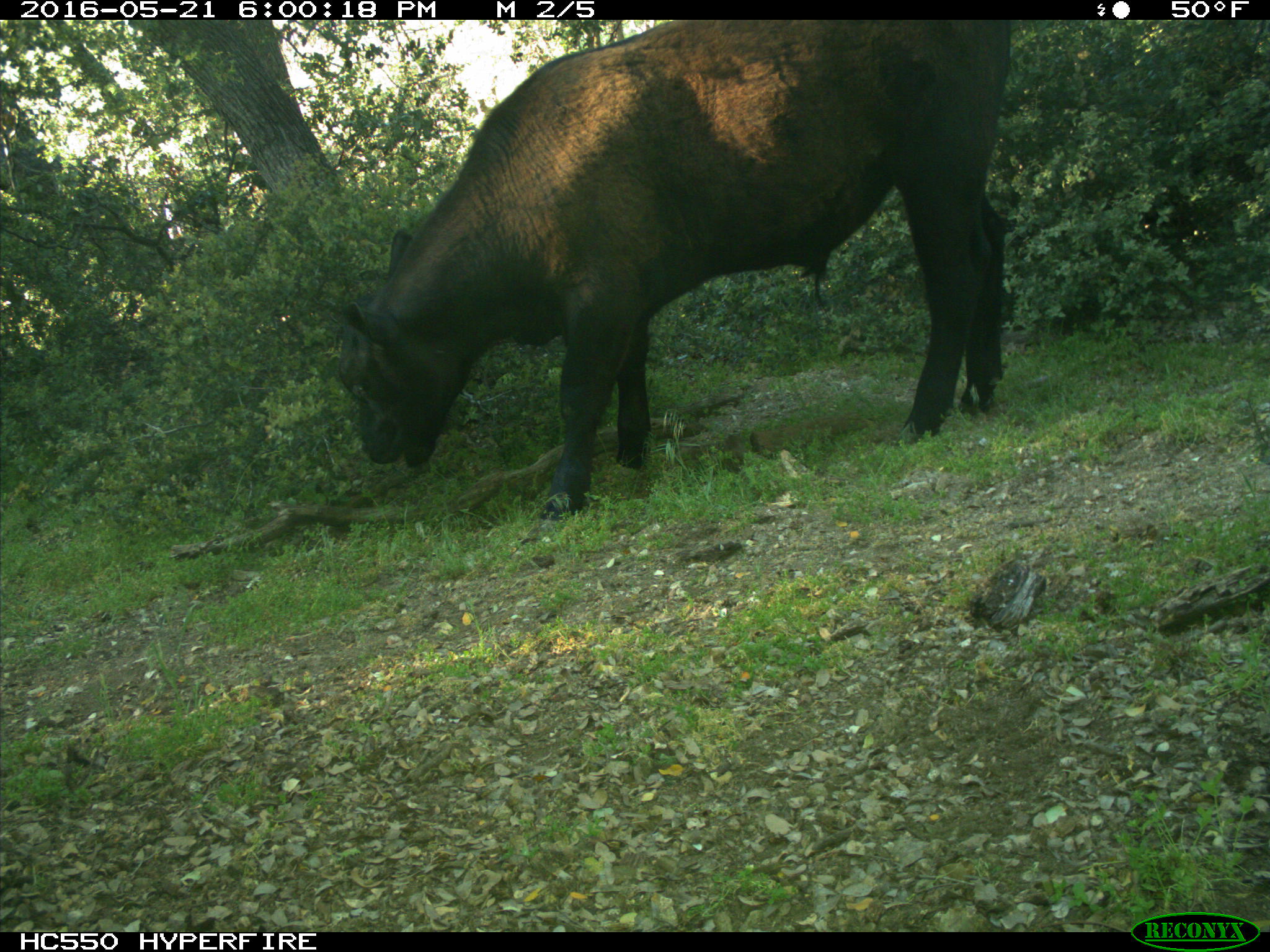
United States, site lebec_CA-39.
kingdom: Animalia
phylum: Chordata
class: Mammalia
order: Artiodactyla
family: Bovidae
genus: Bos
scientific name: Bos taurus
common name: domestic cow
Bos taurus (domestic cow).